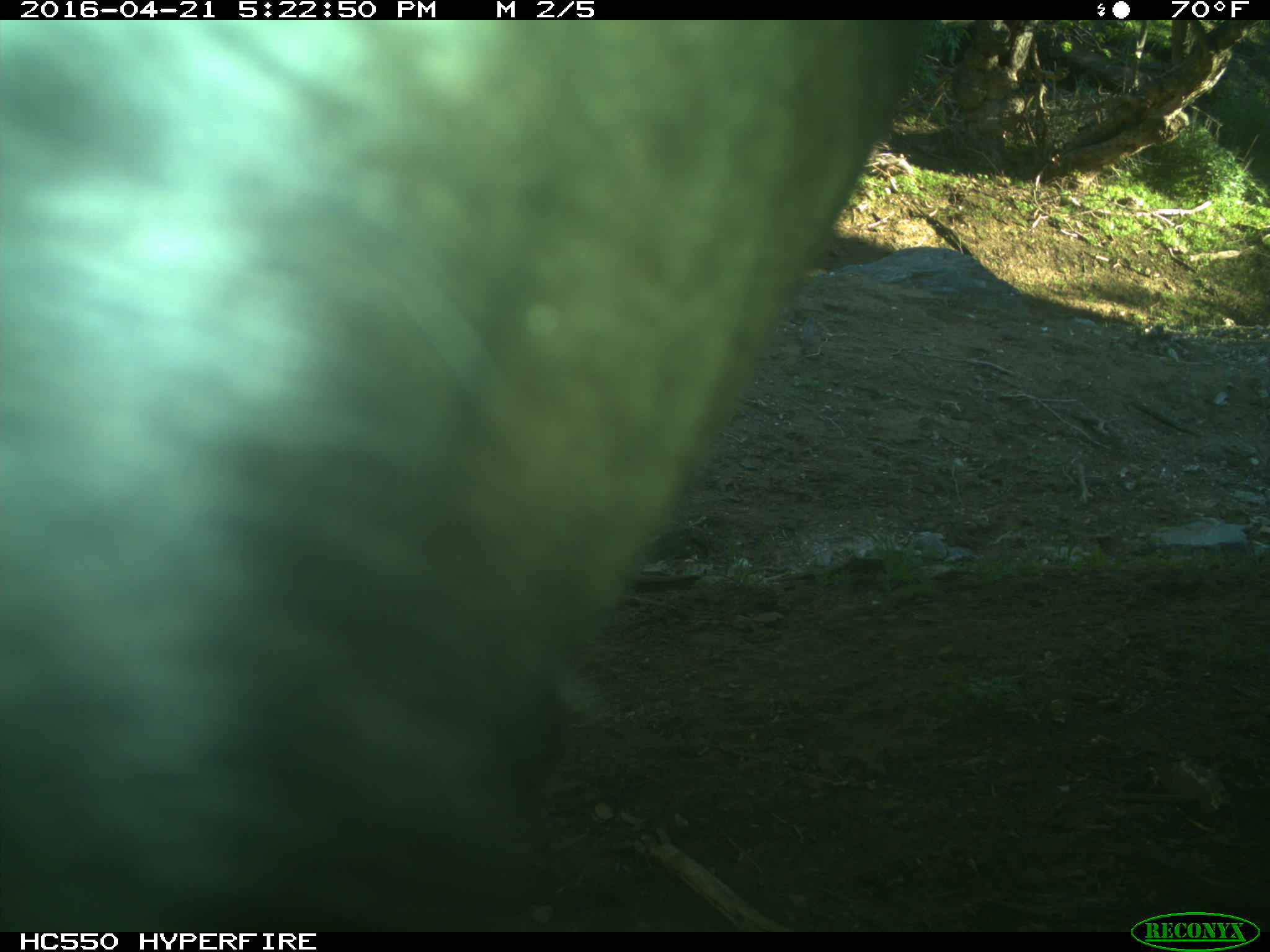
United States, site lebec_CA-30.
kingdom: Animalia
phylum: Chordata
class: Mammalia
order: Artiodactyla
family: Bovidae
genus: Bos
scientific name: Bos taurus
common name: domestic cow